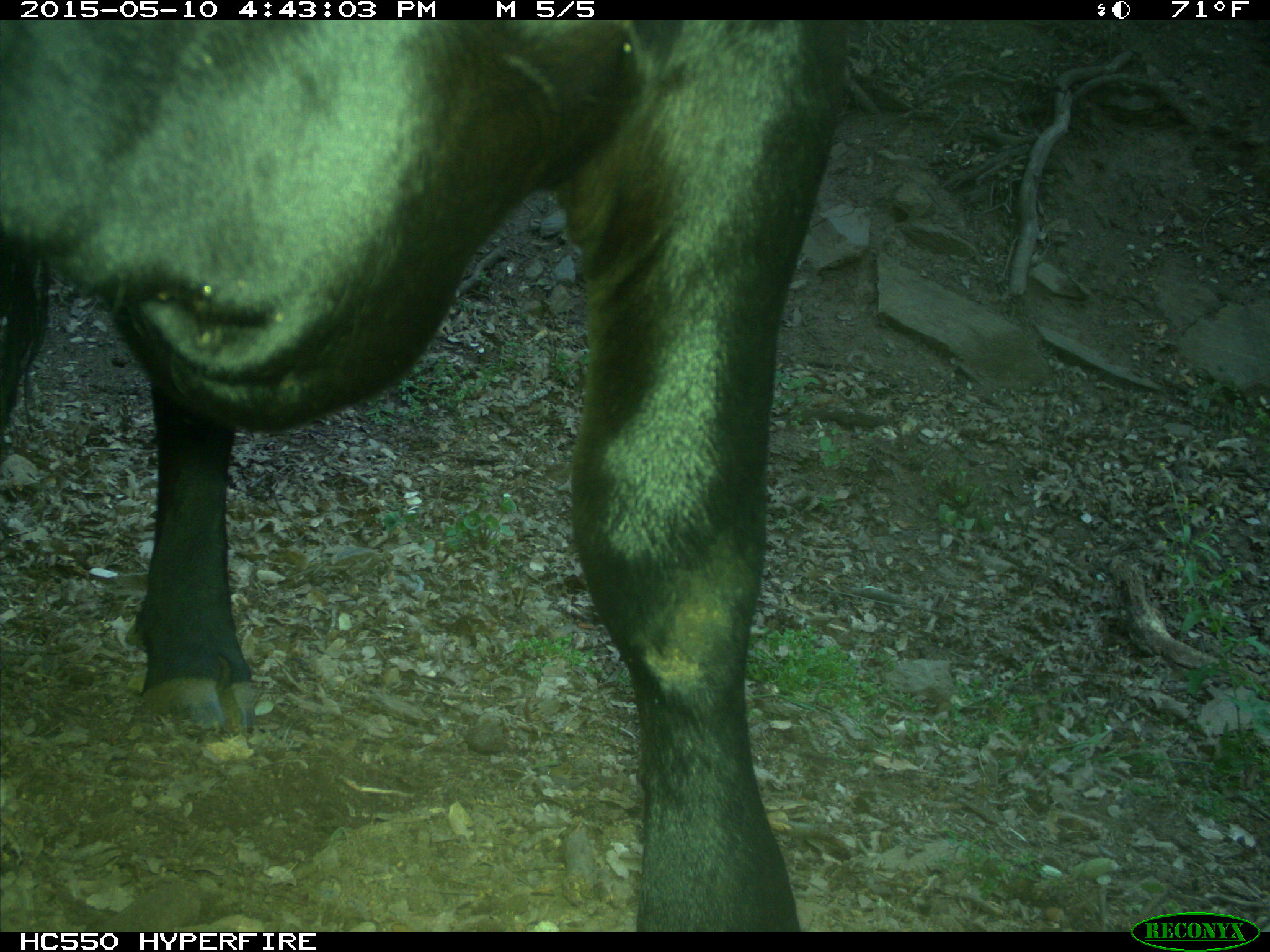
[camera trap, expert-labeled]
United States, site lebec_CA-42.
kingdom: Animalia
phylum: Chordata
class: Mammalia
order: Artiodactyla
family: Bovidae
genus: Bos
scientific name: Bos taurus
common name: domestic cow